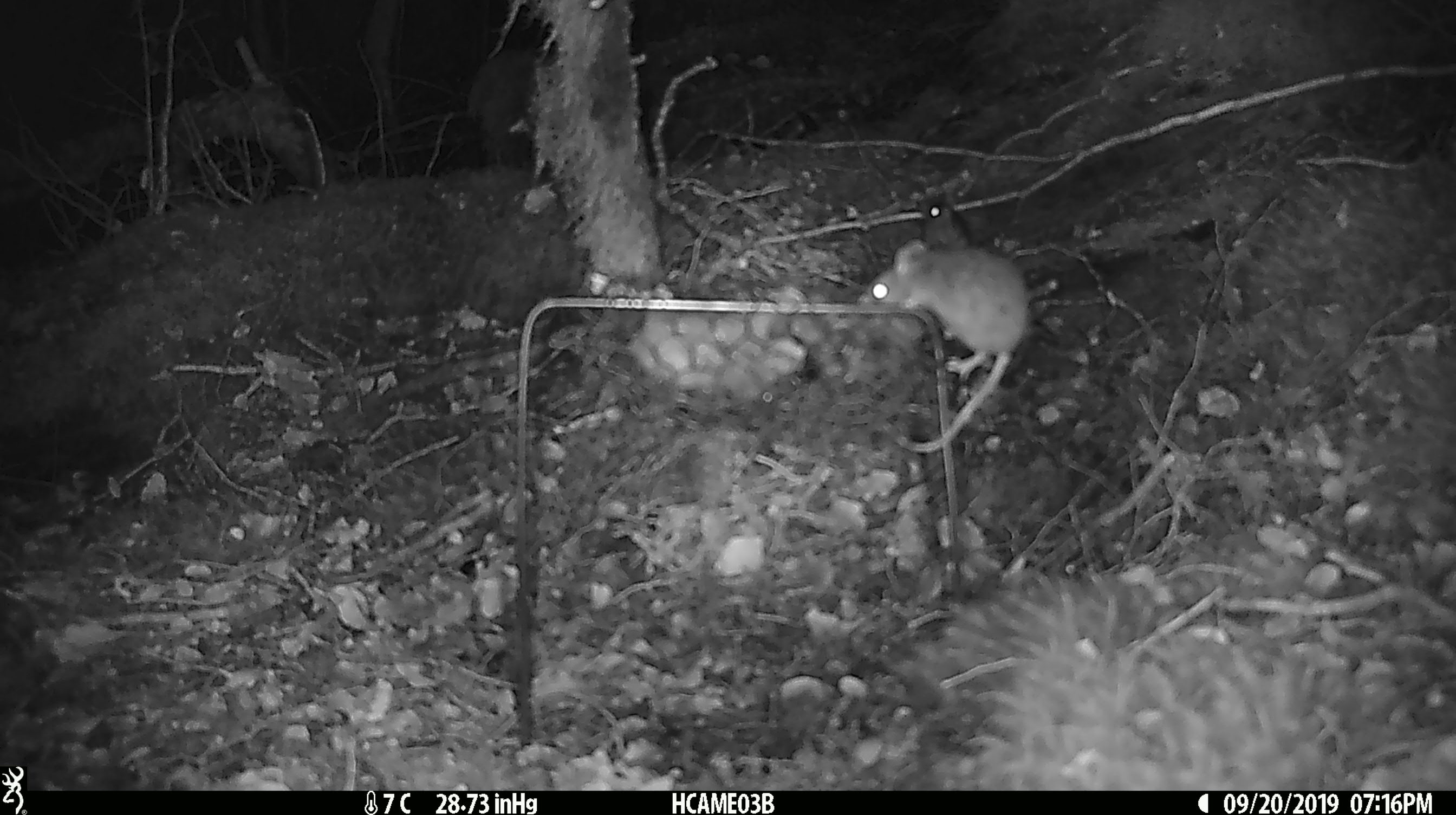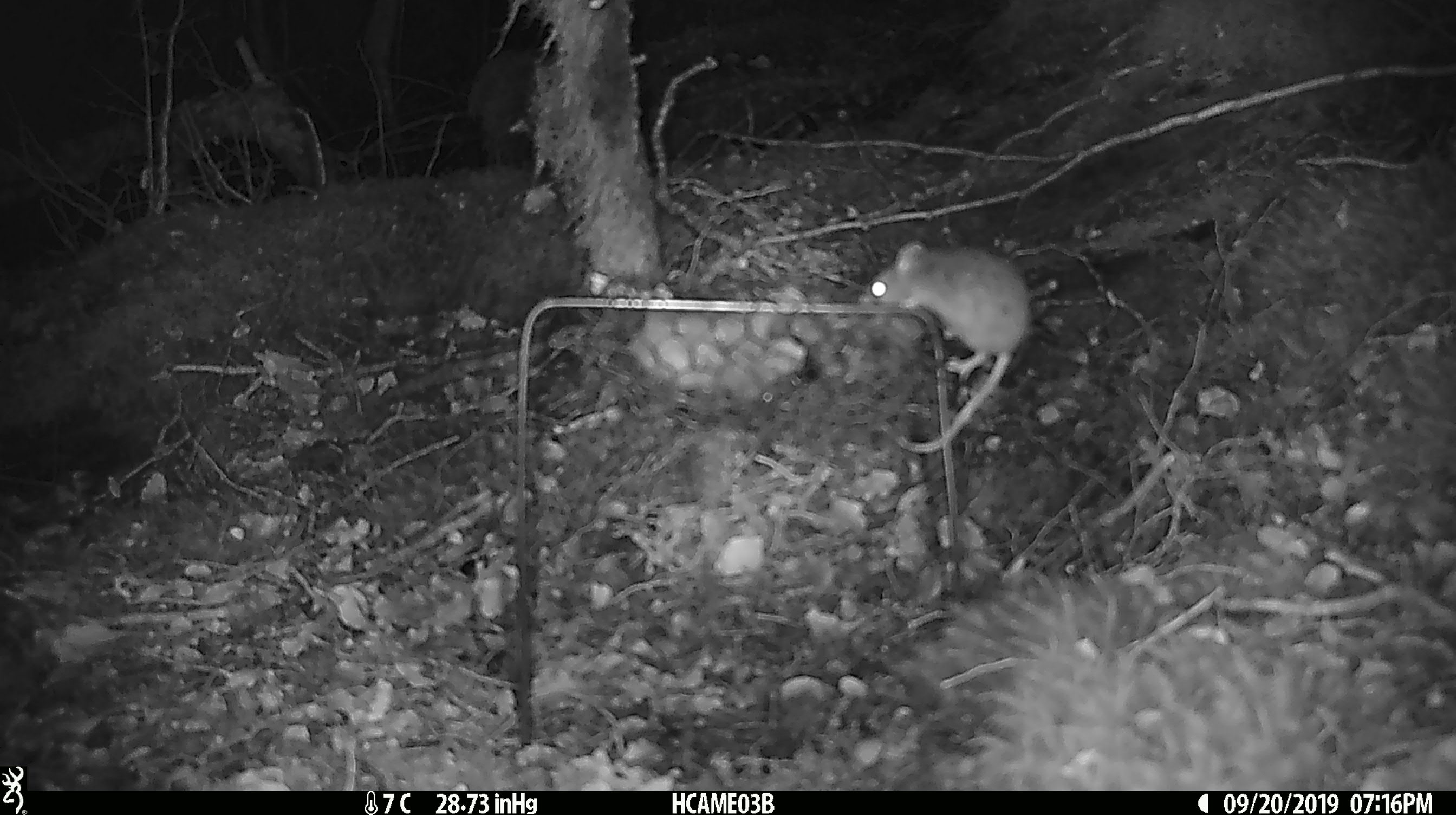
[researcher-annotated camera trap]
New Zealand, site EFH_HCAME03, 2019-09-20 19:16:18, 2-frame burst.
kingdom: Animalia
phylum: Chordata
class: Mammalia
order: Rodentia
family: Muridae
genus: Mus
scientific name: Mus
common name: mouse